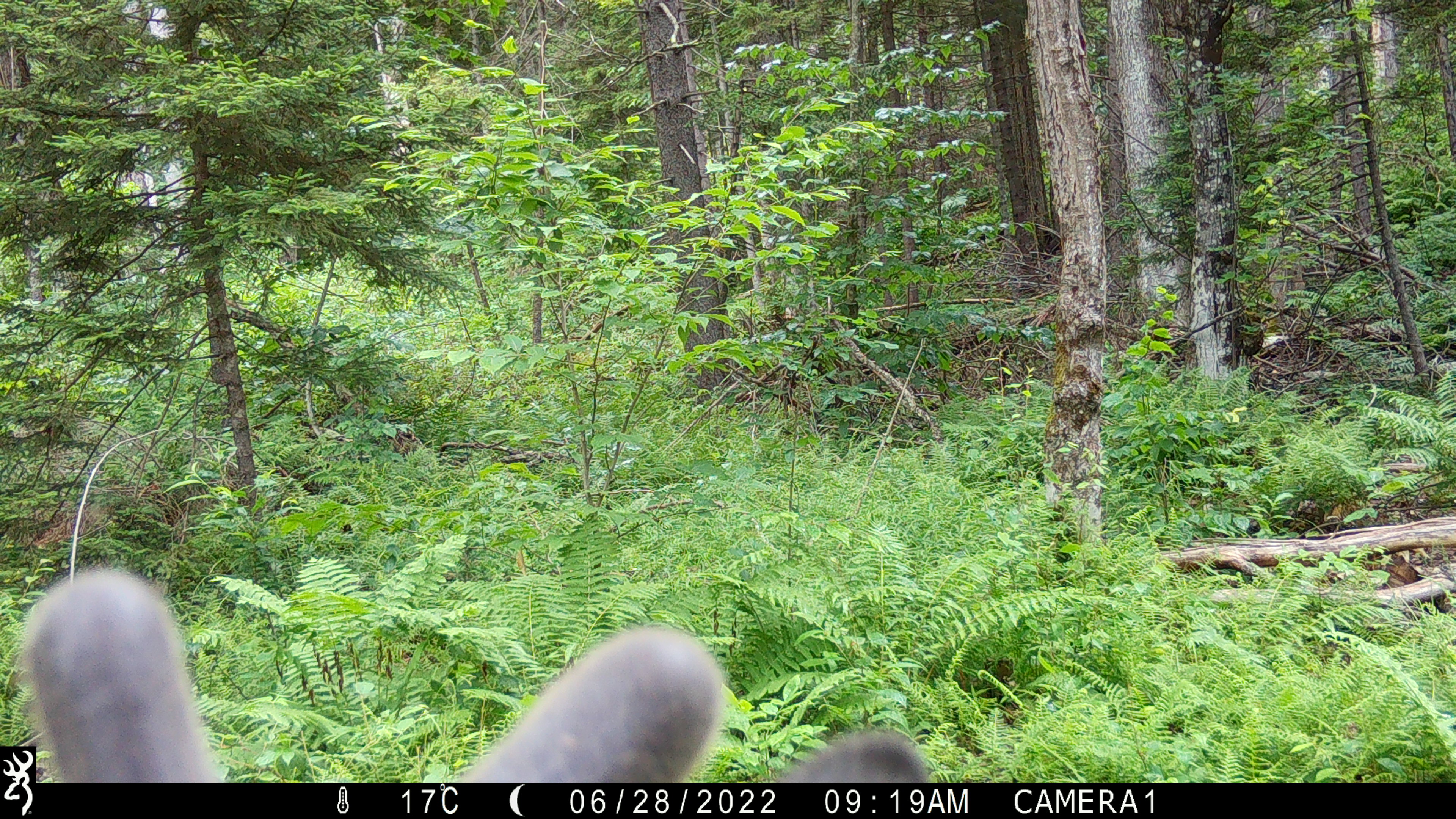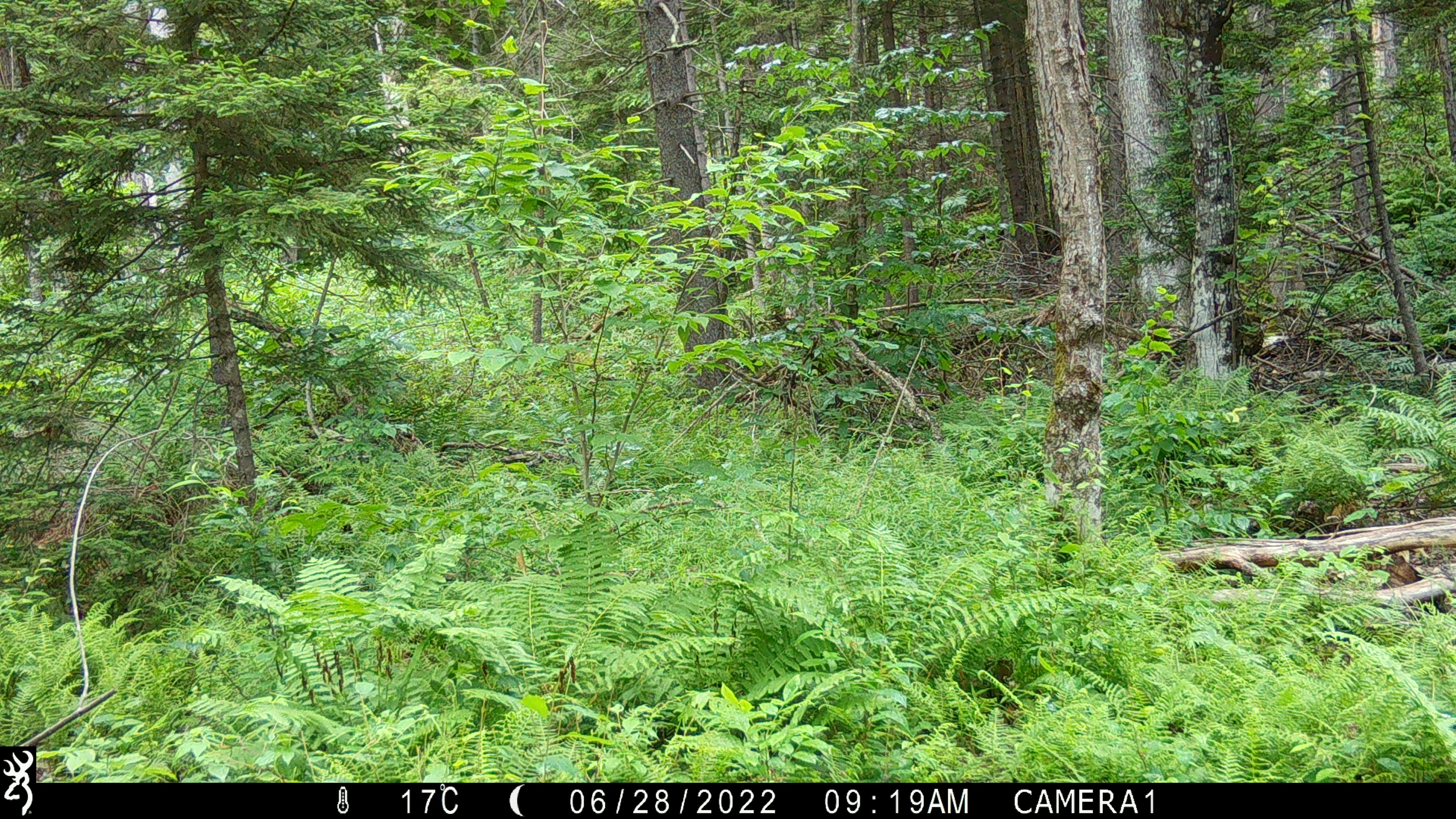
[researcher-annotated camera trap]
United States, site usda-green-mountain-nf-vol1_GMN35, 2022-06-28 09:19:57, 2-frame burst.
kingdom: Animalia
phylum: Chordata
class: Mammalia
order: Artiodactyla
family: Cervidae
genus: Odocoileus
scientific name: Odocoileus virginianus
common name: white-tailed deer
White-tailed deer (Odocoileus virginianus).